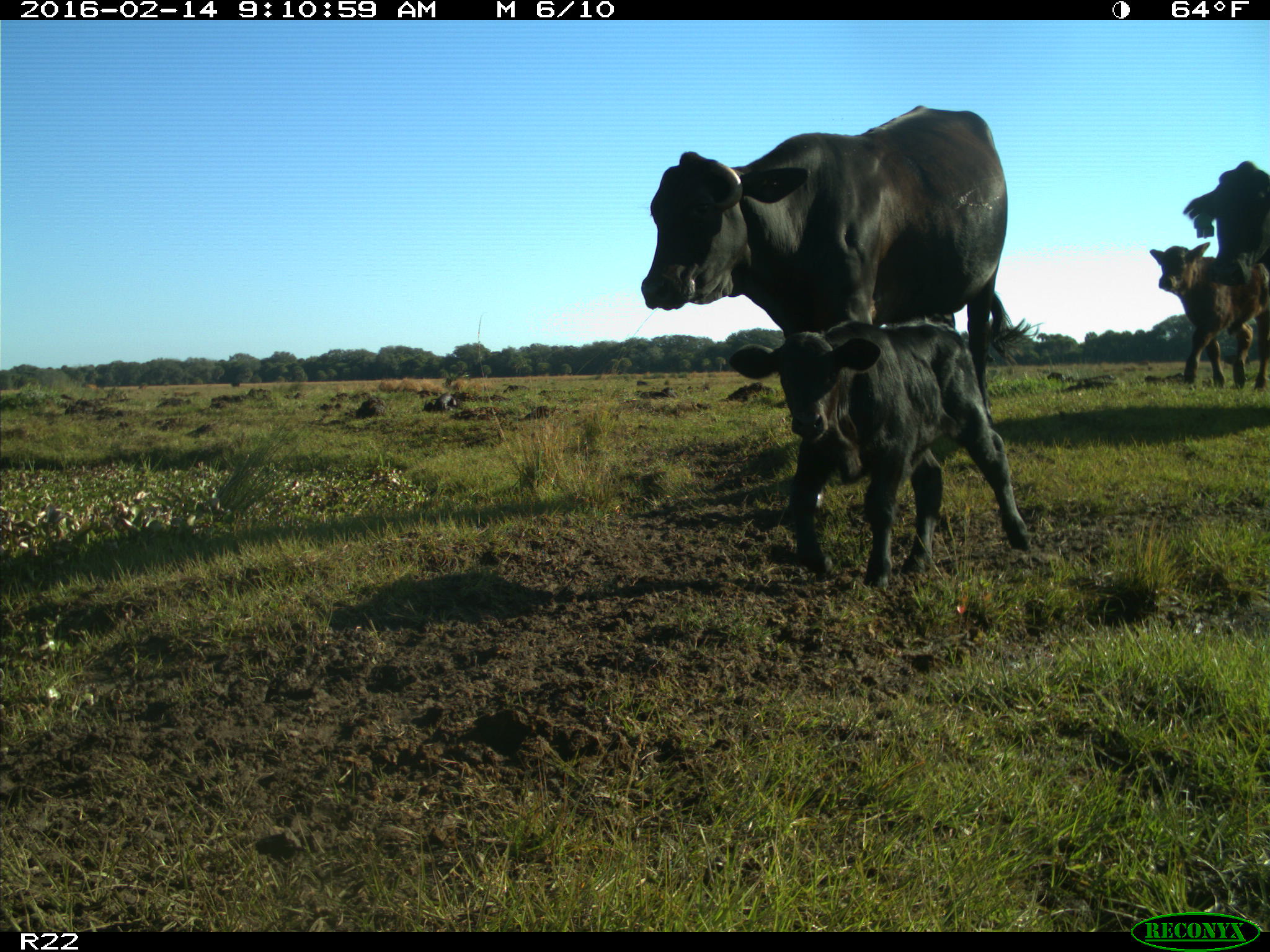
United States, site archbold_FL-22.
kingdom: Animalia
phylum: Chordata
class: Mammalia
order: Artiodactyla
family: Bovidae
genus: Bos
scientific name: Bos taurus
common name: domestic cow